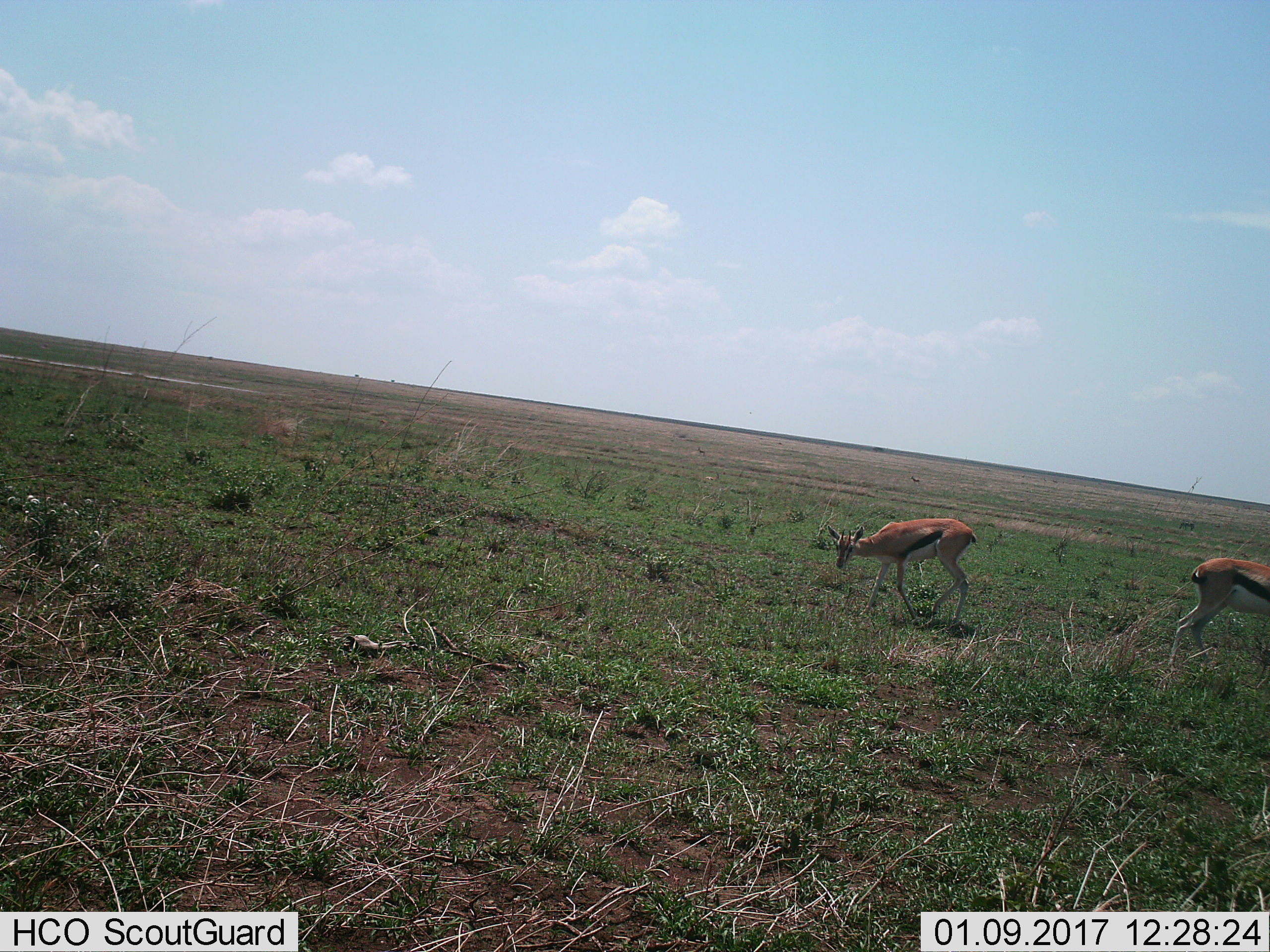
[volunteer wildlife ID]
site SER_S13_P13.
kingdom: Animalia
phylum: Chordata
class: Mammalia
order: Artiodactyla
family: Bovidae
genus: Eudorcas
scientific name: Eudorcas thomsonii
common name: thomson's gazelle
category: gazellethomsons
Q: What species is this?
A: Gazellethomsons (thomson's gazelle) (Eudorcas thomsonii).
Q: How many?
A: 2.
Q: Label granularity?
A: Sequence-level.